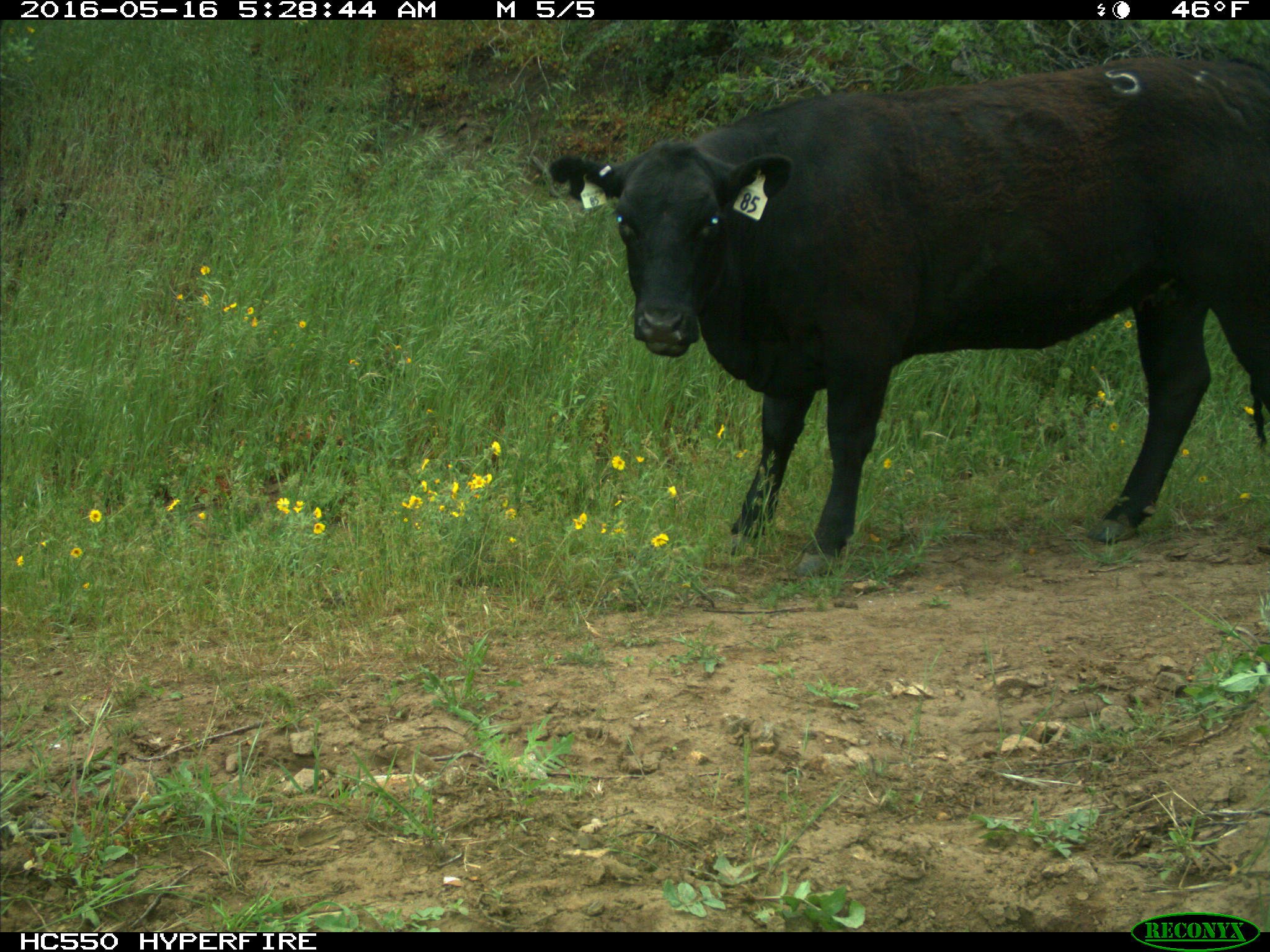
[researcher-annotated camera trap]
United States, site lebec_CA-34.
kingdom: Animalia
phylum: Chordata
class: Mammalia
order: Artiodactyla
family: Bovidae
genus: Bos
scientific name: Bos taurus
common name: domestic cow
Bos taurus (domestic cow).